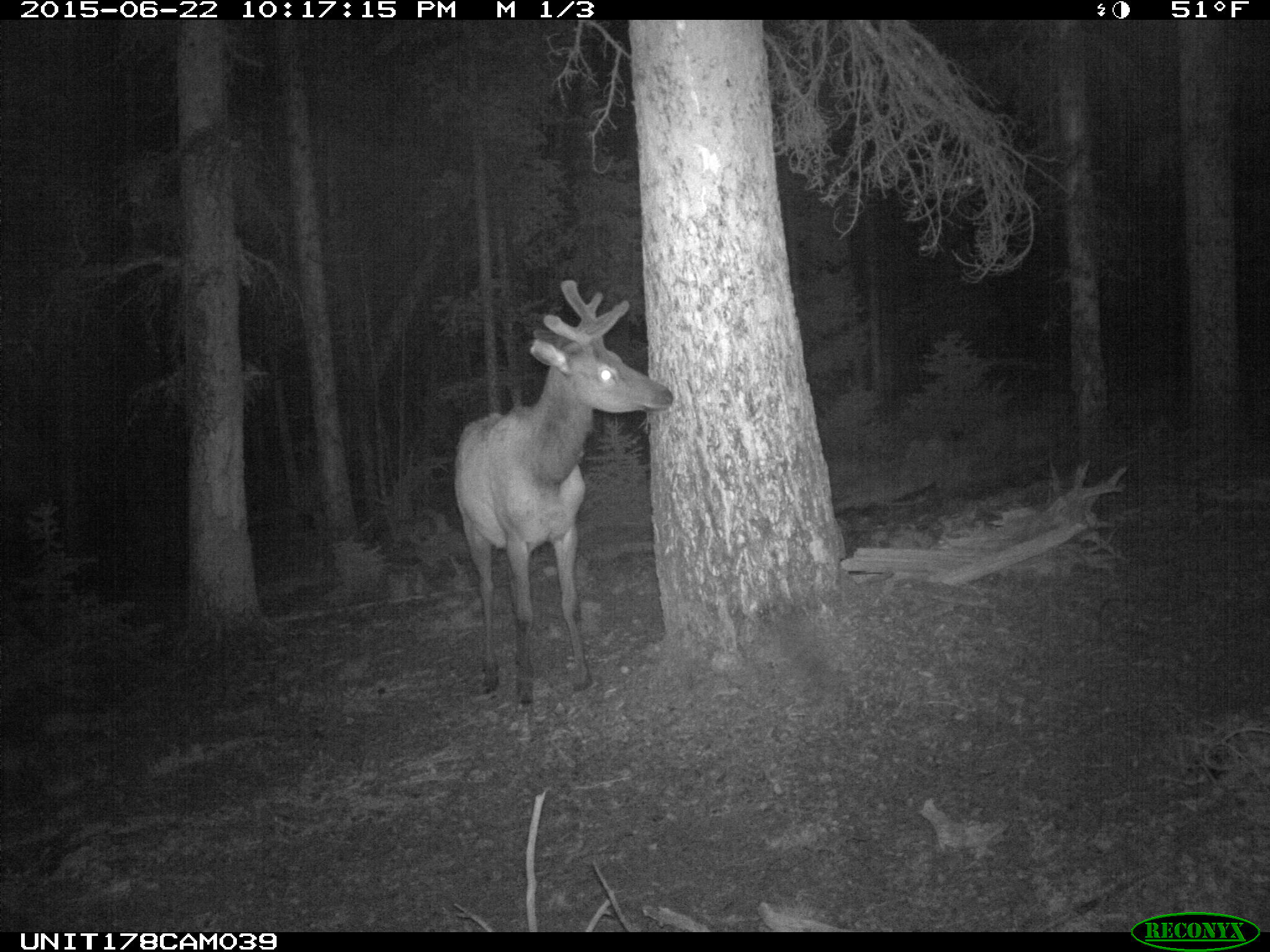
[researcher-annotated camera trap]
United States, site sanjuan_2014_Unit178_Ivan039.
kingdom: Animalia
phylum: Chordata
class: Mammalia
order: Artiodactyla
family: Cervidae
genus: Cervus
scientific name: Cervus elaphus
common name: red deer